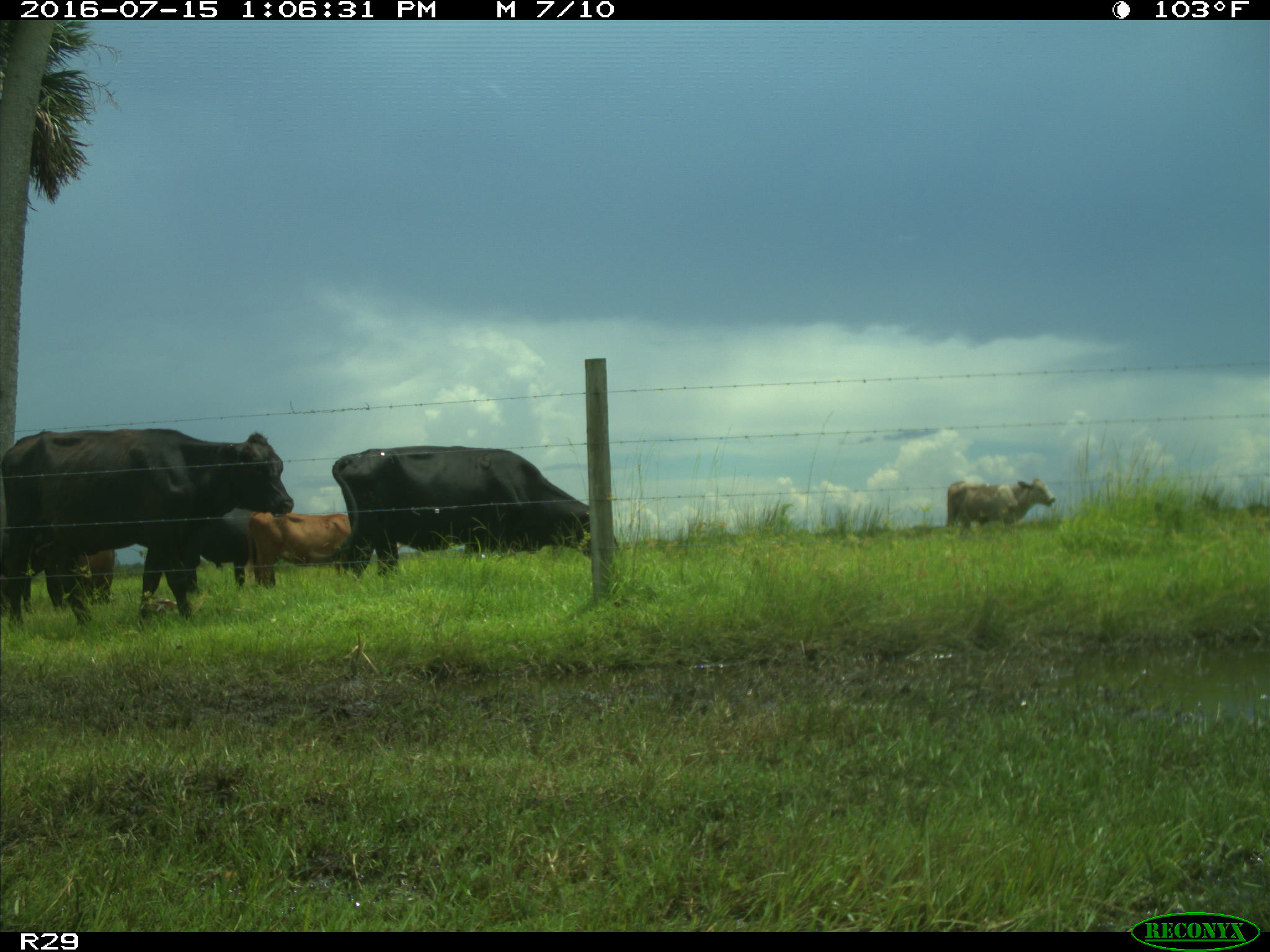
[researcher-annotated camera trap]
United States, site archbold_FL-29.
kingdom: Animalia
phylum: Chordata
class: Mammalia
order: Artiodactyla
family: Bovidae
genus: Bos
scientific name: Bos taurus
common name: domestic cow